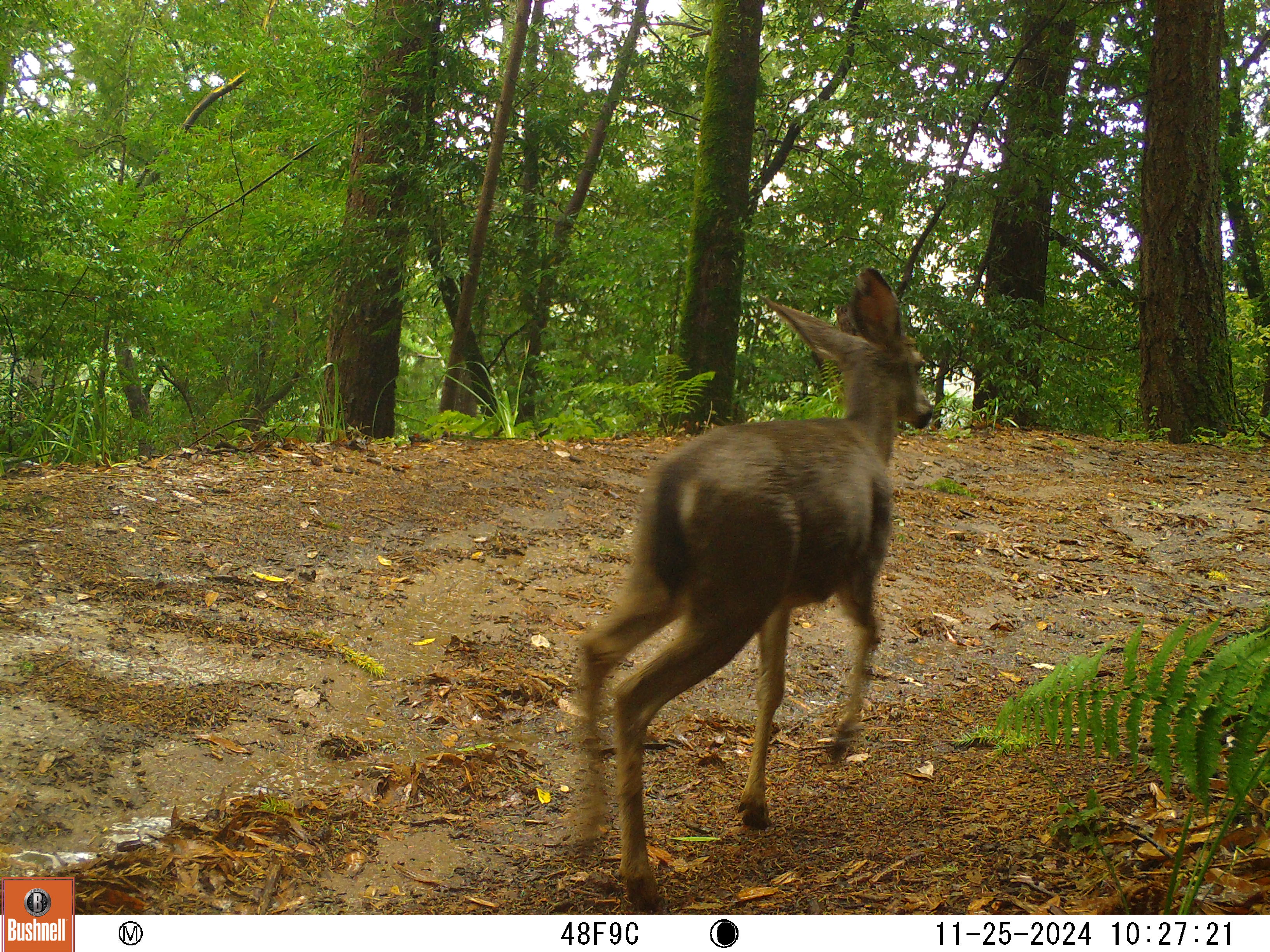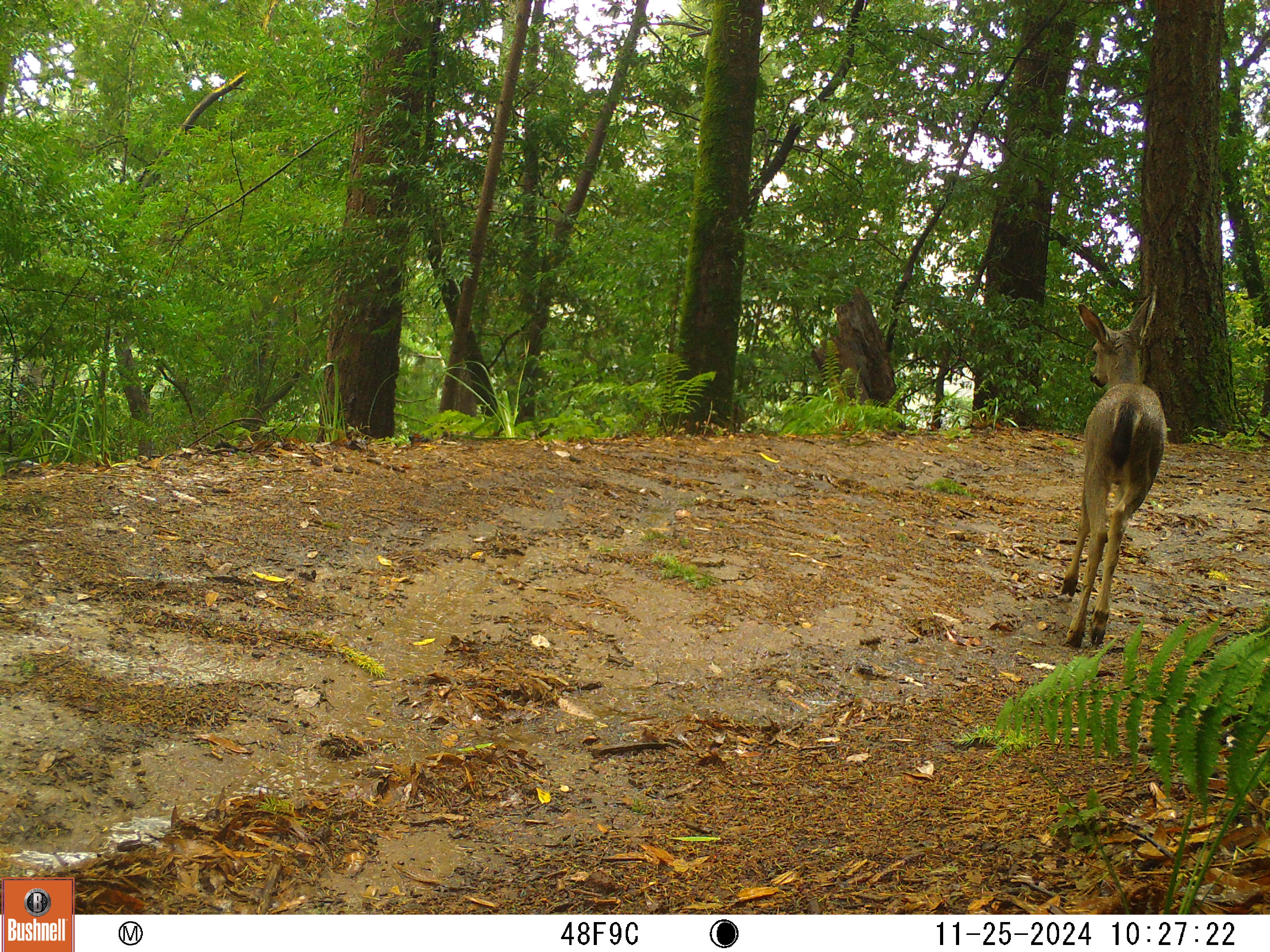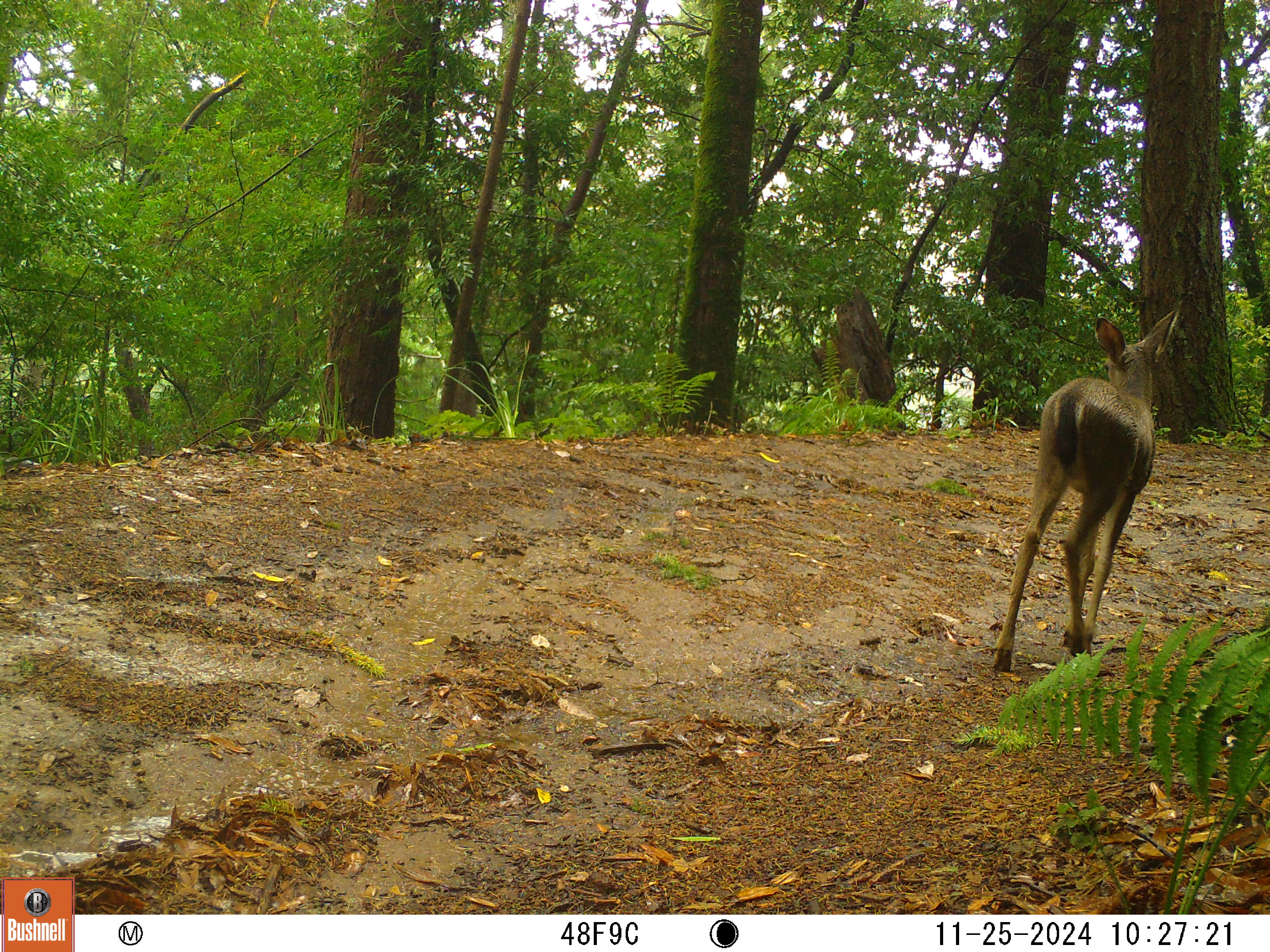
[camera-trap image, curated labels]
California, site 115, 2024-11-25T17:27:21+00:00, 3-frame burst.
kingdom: Animalia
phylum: Chordata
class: Mammalia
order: Artiodactyla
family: Cervidae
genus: Odocoileus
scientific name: Odocoileus hemionus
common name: mule deer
Mule deer (Odocoileus hemionus).